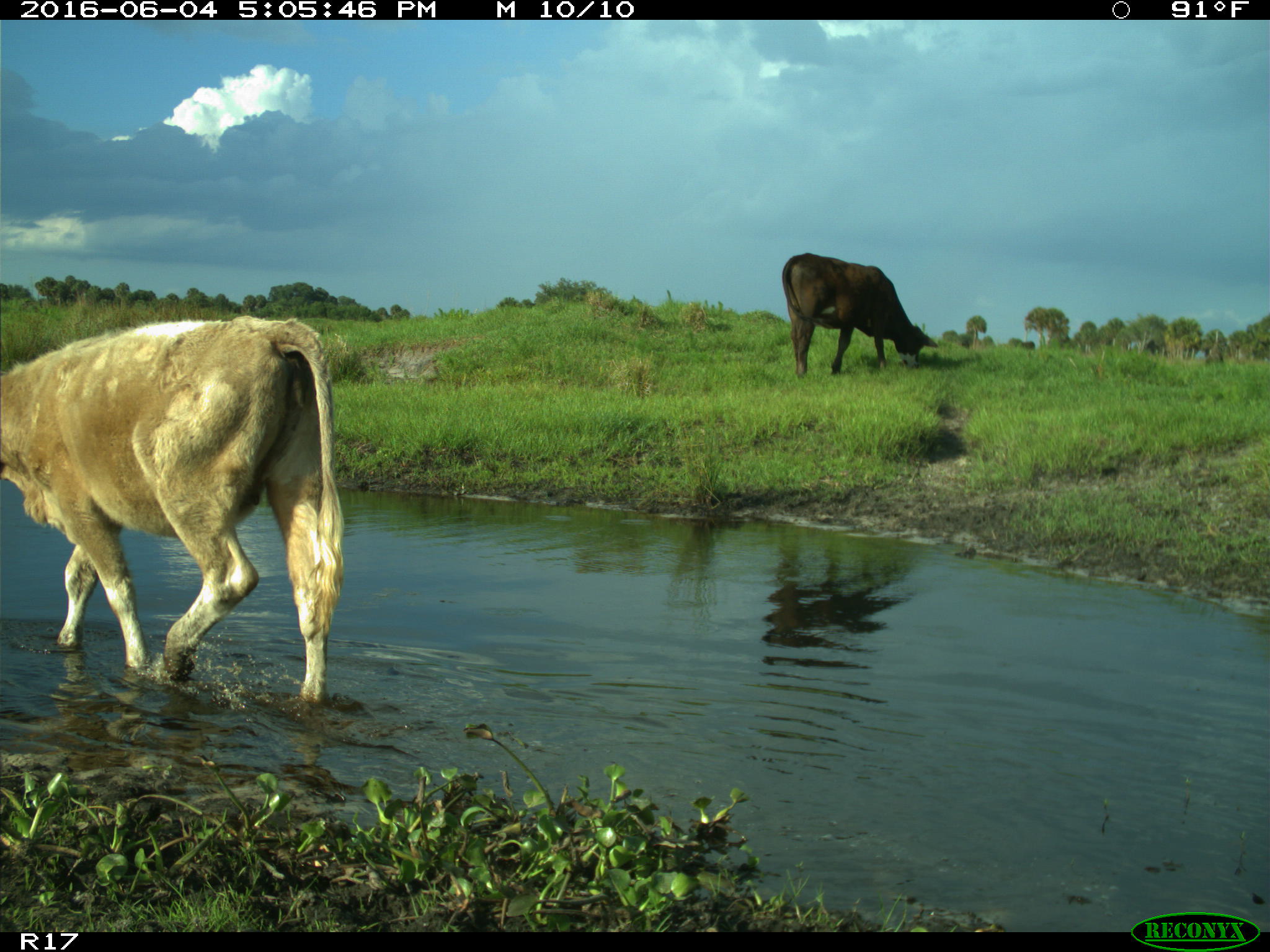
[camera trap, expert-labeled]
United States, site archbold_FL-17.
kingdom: Animalia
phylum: Chordata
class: Mammalia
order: Artiodactyla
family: Bovidae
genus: Bos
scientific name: Bos taurus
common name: domestic cow